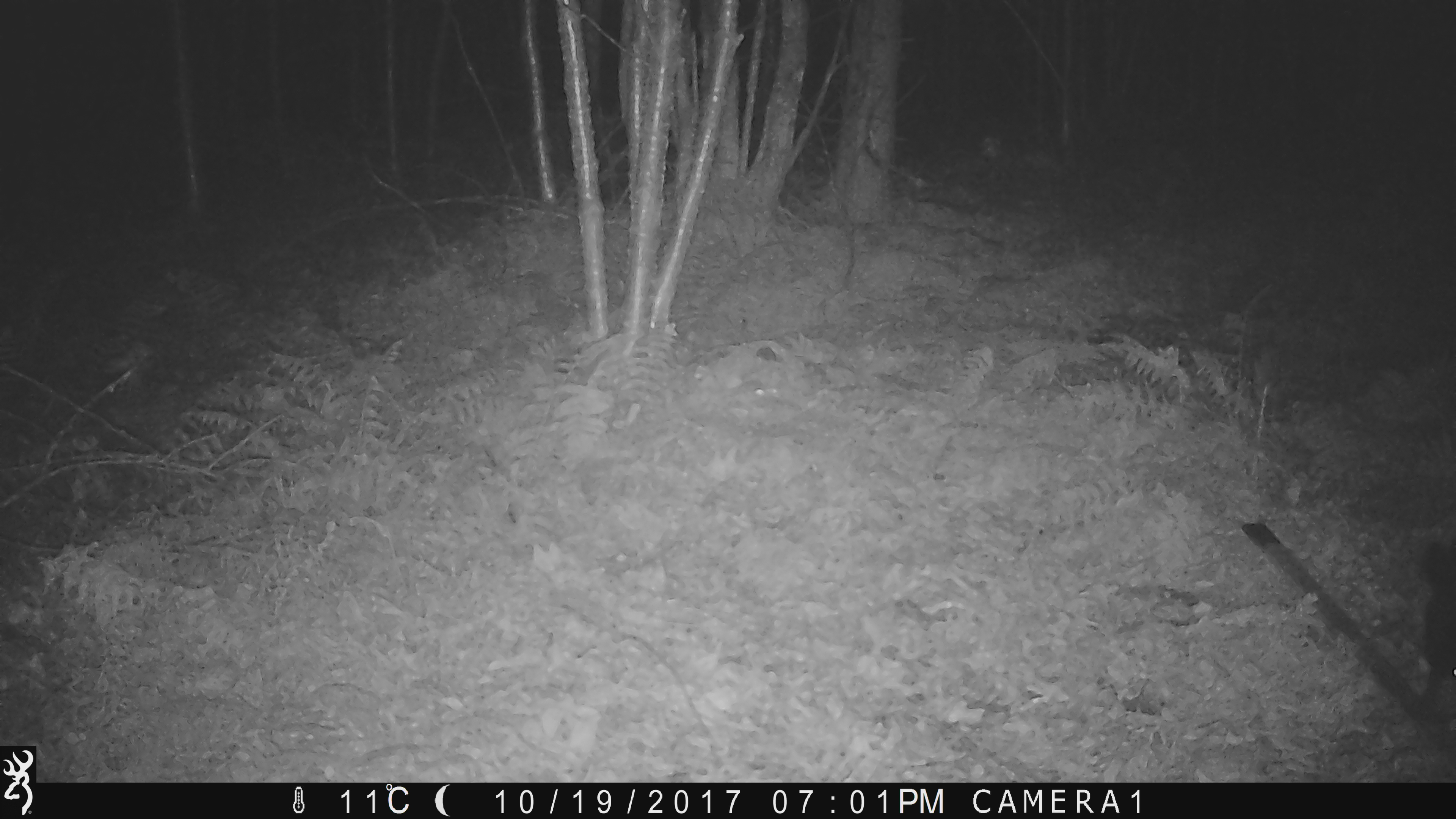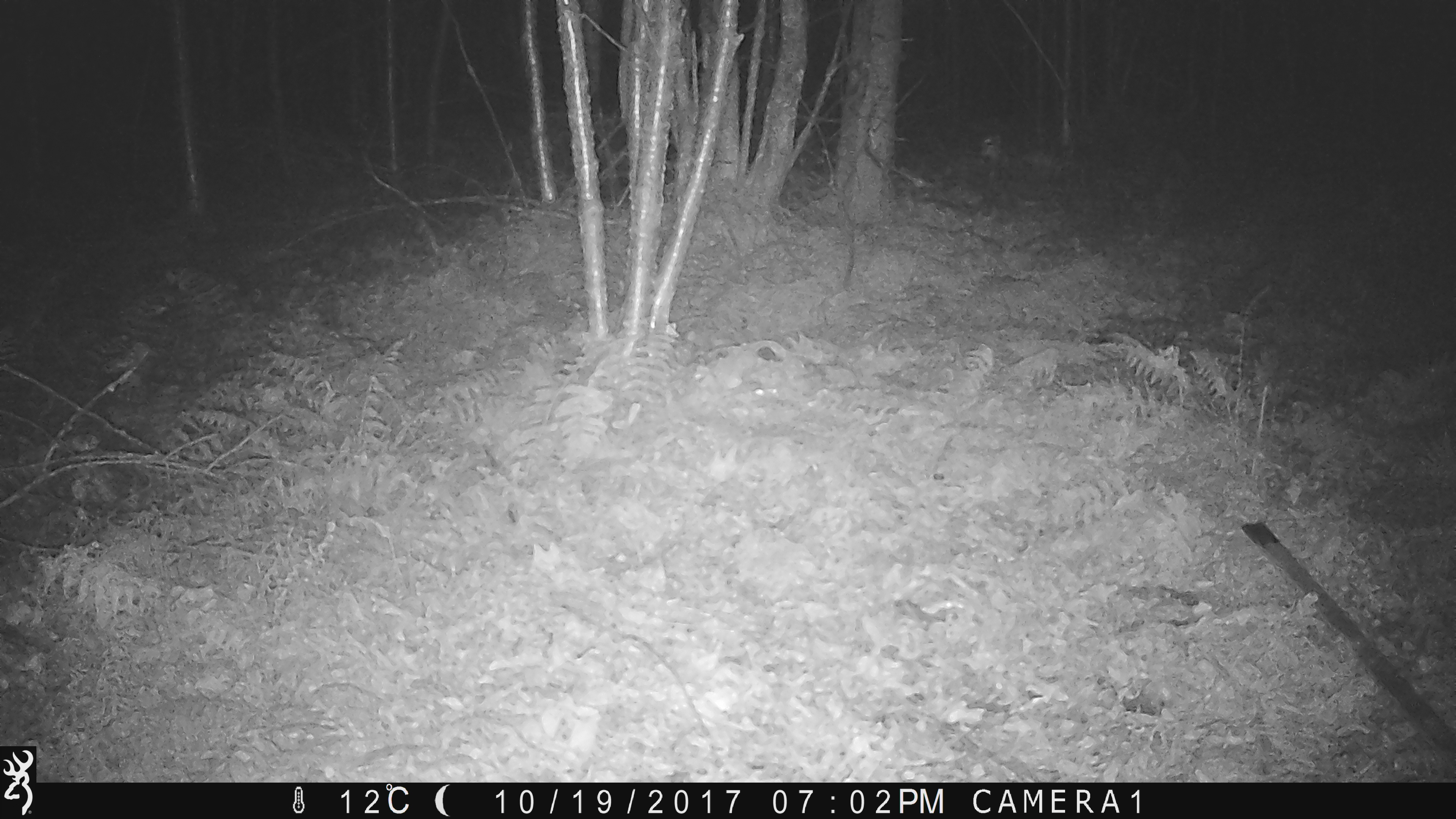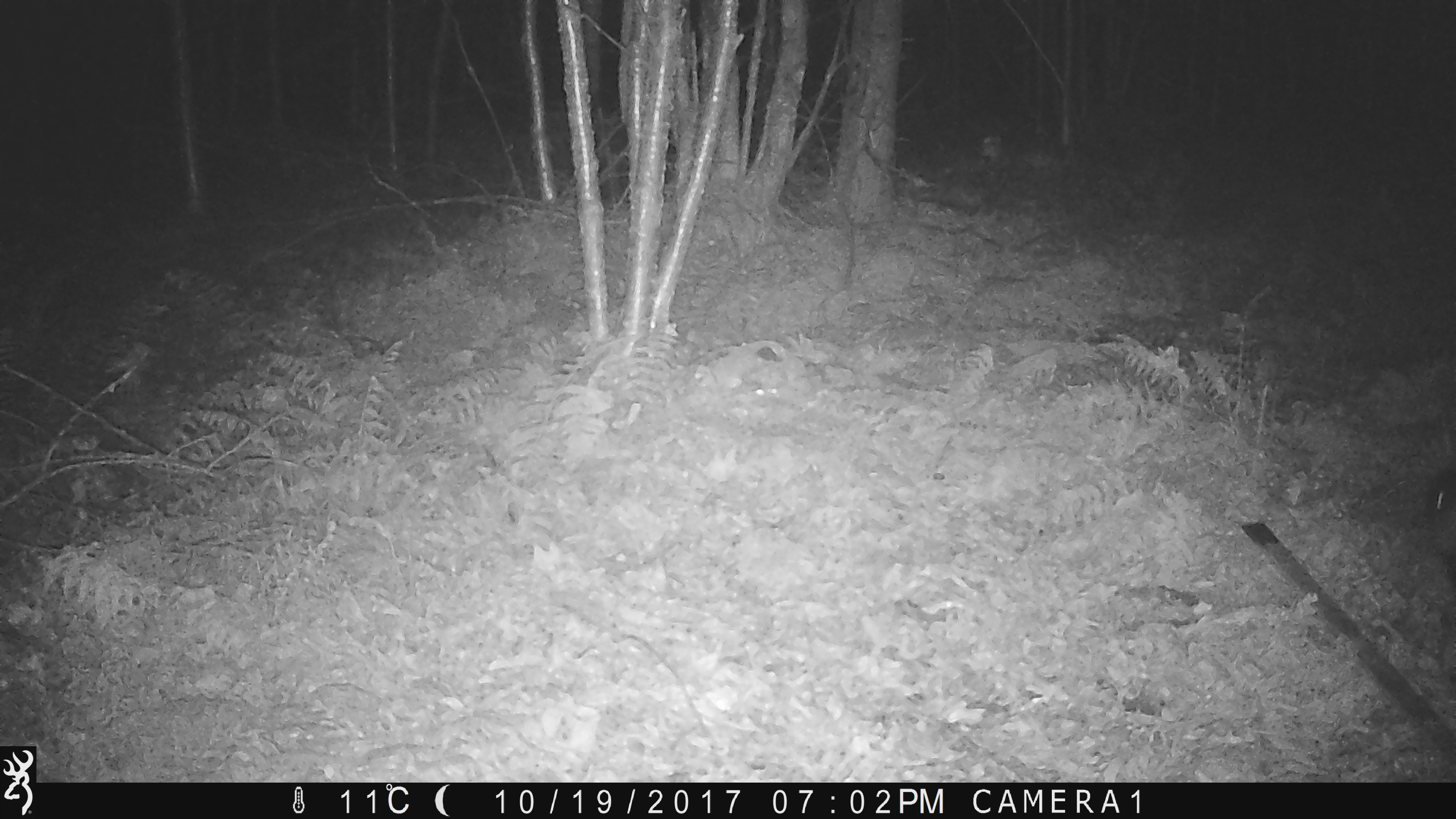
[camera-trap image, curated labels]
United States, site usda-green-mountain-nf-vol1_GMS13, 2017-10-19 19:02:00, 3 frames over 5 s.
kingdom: Animalia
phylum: Chordata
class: Mammalia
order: Carnivora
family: Ursidae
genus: Ursus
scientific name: Ursus americanus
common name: black bear